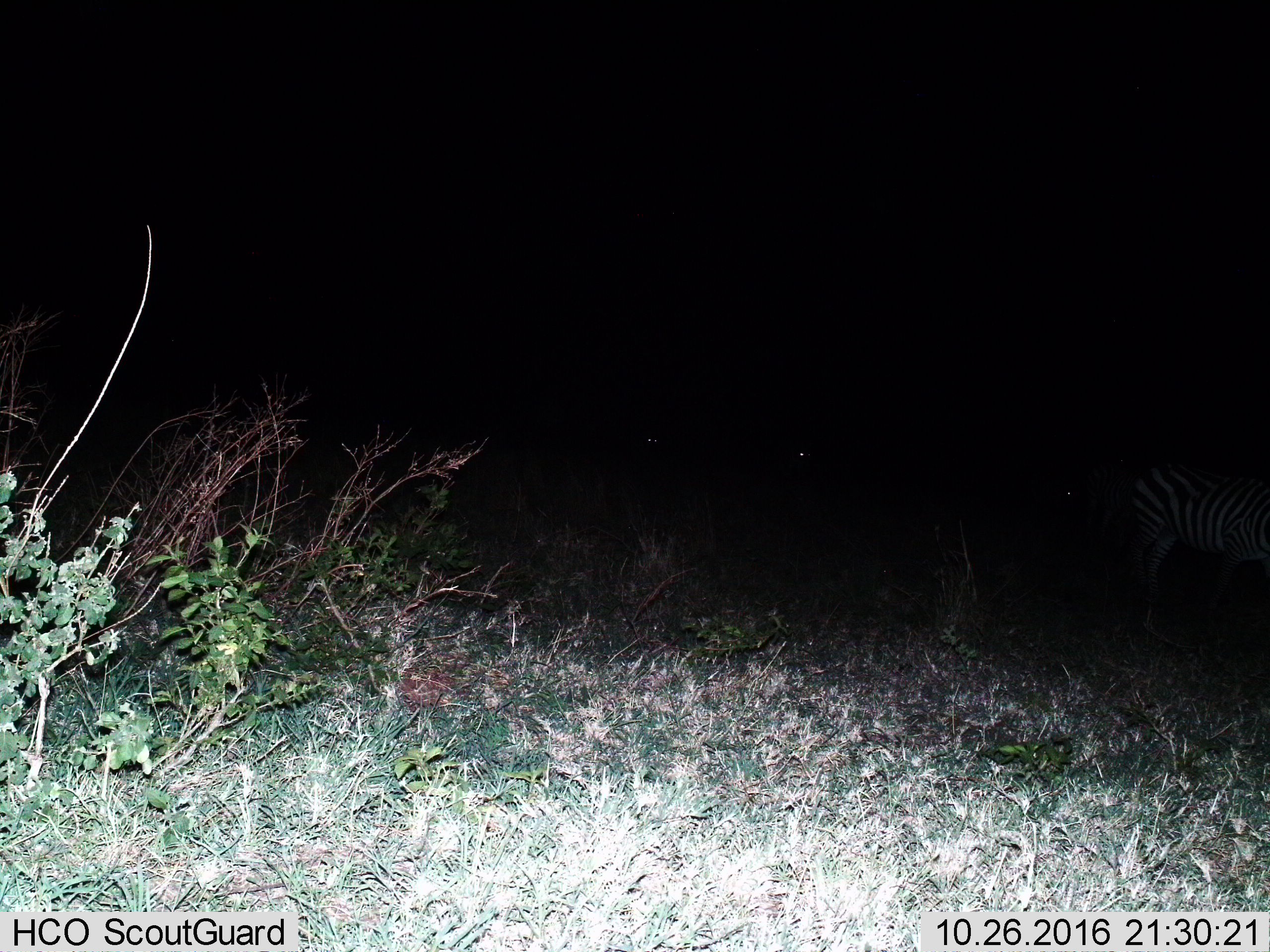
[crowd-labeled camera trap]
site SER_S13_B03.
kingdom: Animalia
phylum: Chordata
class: Mammalia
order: Perissodactyla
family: Equidae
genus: Equus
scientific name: Equus quagga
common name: plains zebra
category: zebraplains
Zebraplains (plains zebra) (Equus quagga), count 4. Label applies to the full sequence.